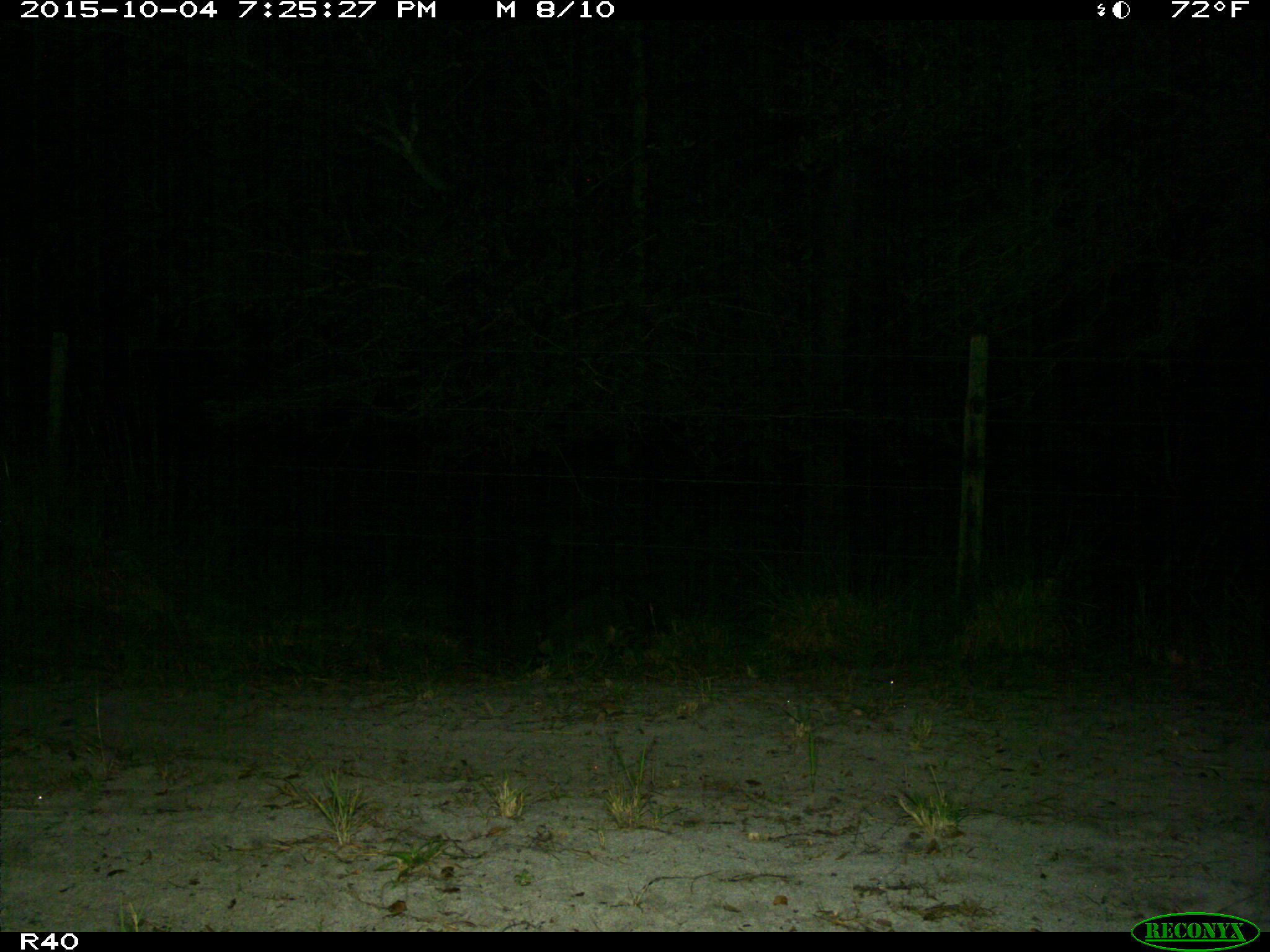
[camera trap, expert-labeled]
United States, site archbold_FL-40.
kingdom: Animalia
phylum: Chordata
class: Mammalia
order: Carnivora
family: Procyonidae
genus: Procyon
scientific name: Procyon lotor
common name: common raccoon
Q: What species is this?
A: Procyon lotor (common raccoon).